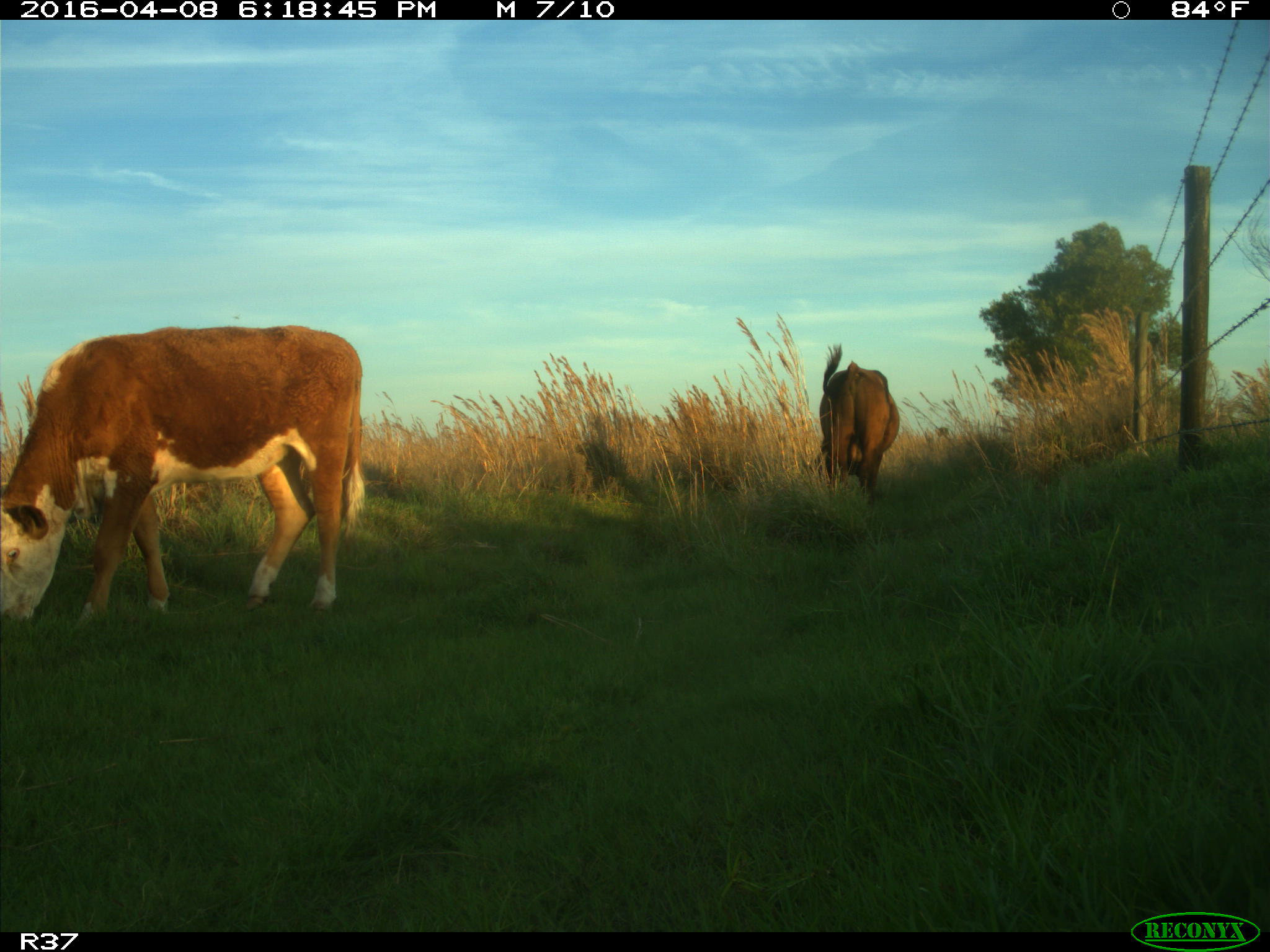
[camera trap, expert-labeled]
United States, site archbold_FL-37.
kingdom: Animalia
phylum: Chordata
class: Mammalia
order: Artiodactyla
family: Bovidae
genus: Bos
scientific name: Bos taurus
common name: domestic cow